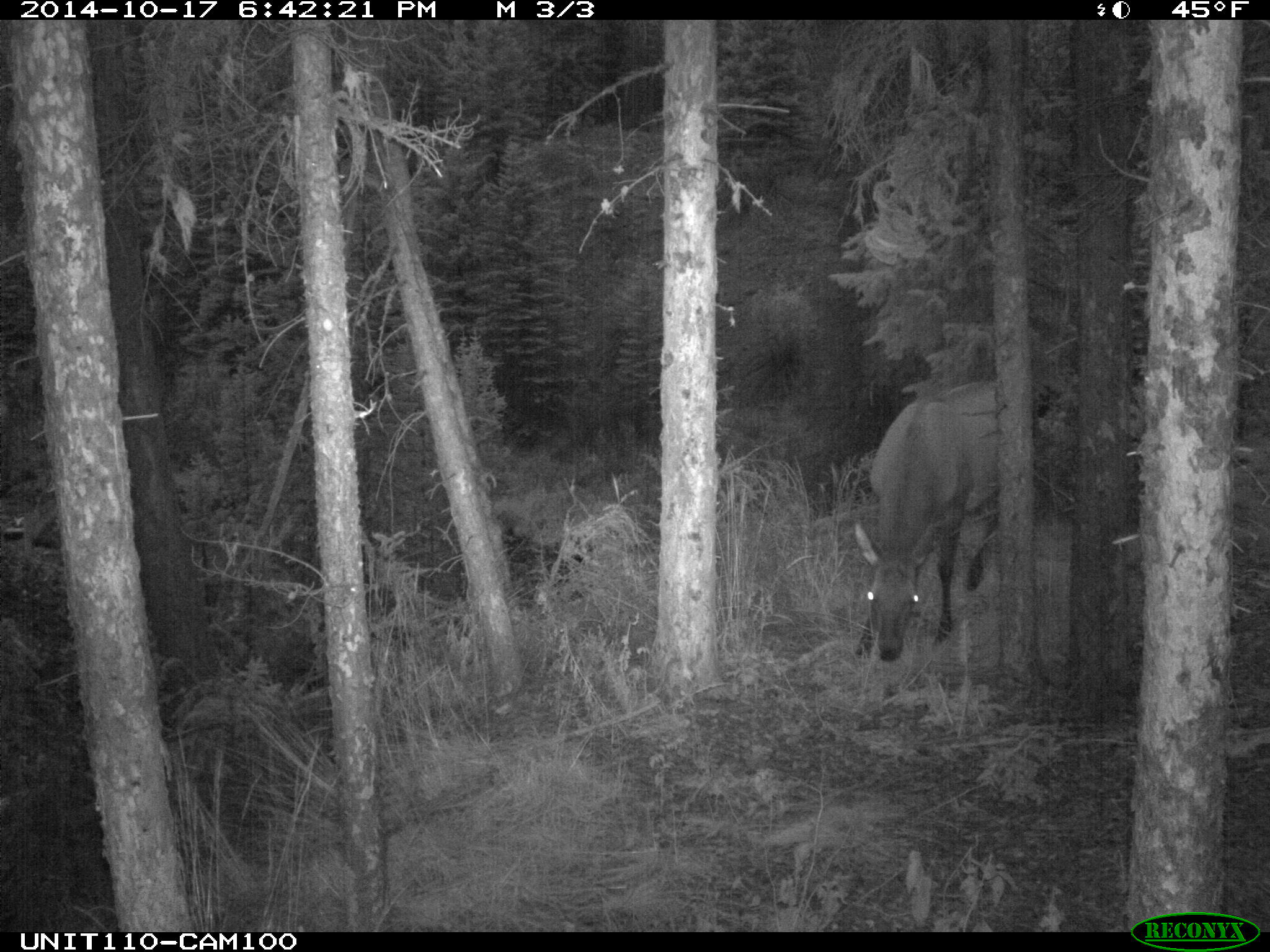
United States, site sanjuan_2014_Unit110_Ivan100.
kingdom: Animalia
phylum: Chordata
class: Mammalia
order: Artiodactyla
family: Cervidae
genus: Cervus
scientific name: Cervus elaphus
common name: red deer